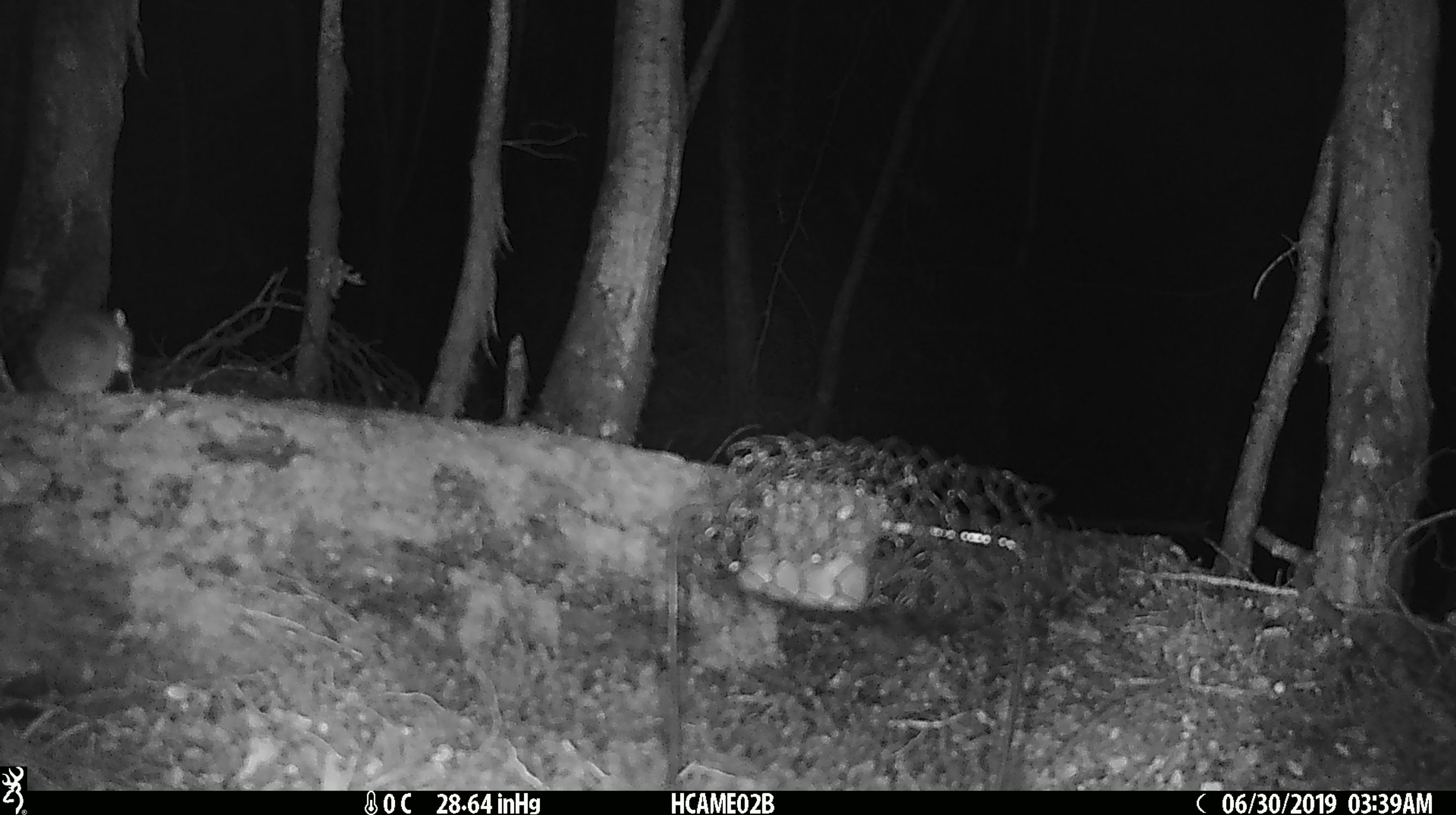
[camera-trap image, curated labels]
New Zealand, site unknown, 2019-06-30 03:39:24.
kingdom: Animalia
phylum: Chordata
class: Mammalia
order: Rodentia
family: Muridae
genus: Mus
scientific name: Mus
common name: mouse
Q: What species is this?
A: Mouse (Mus).